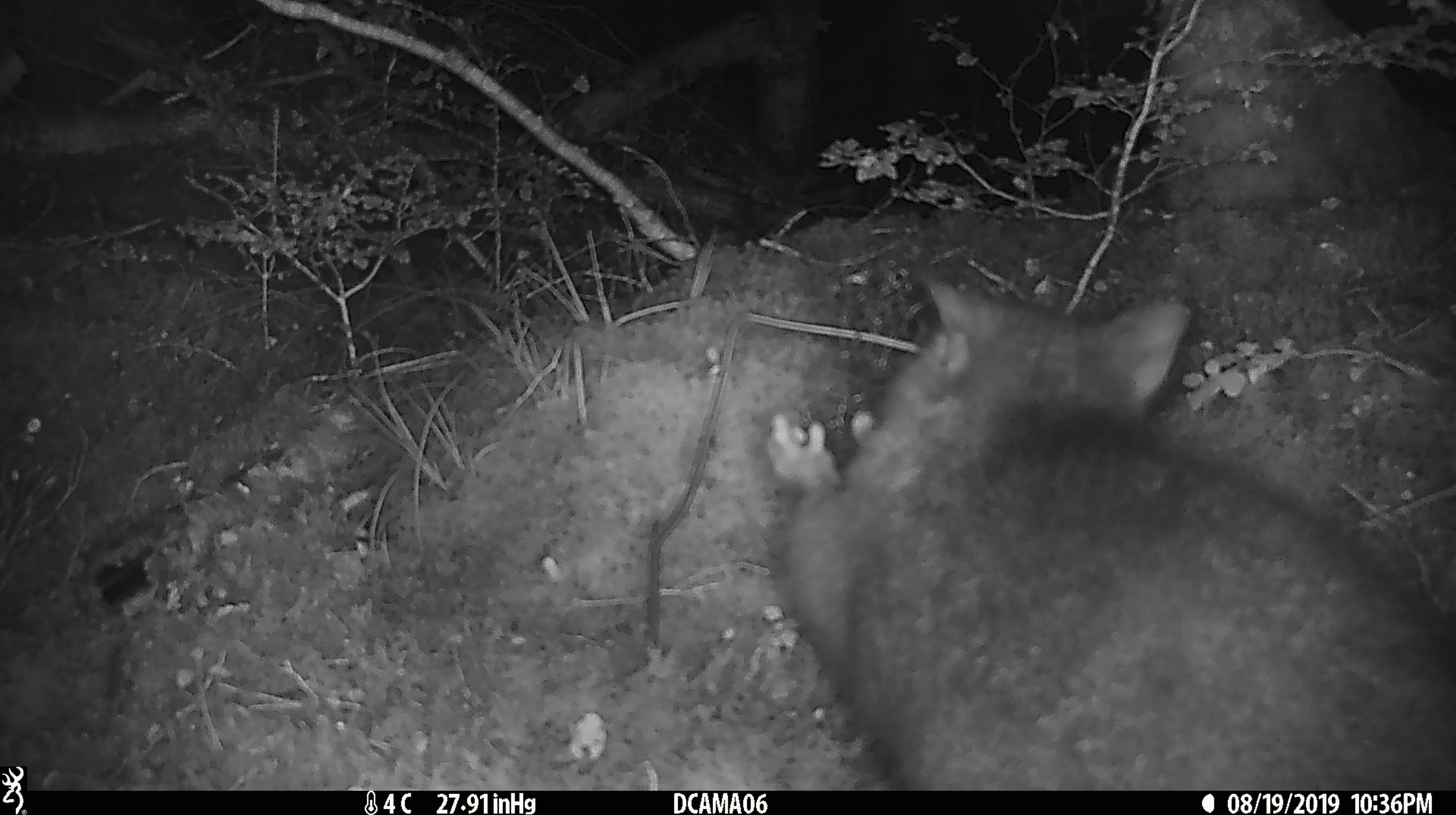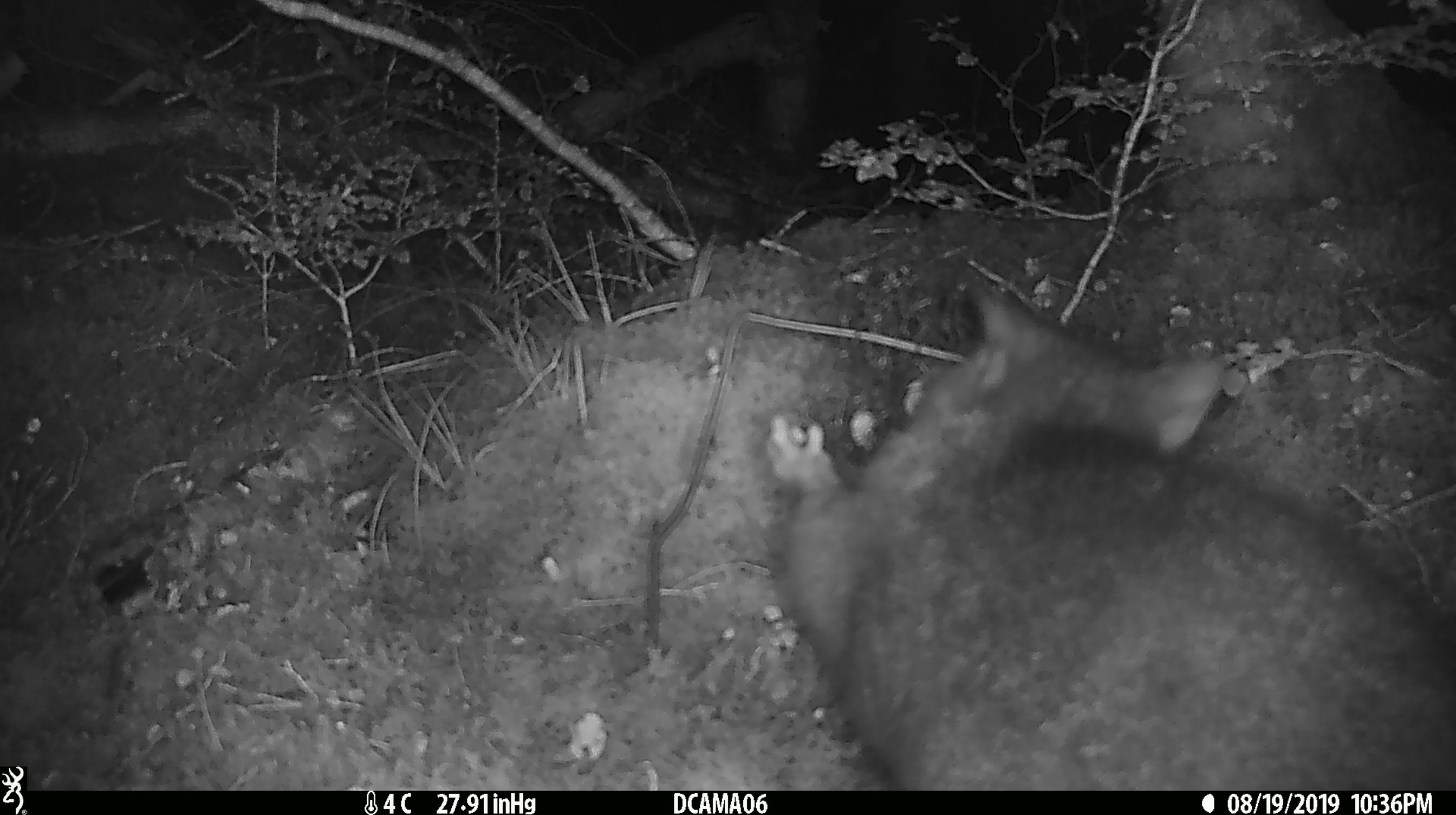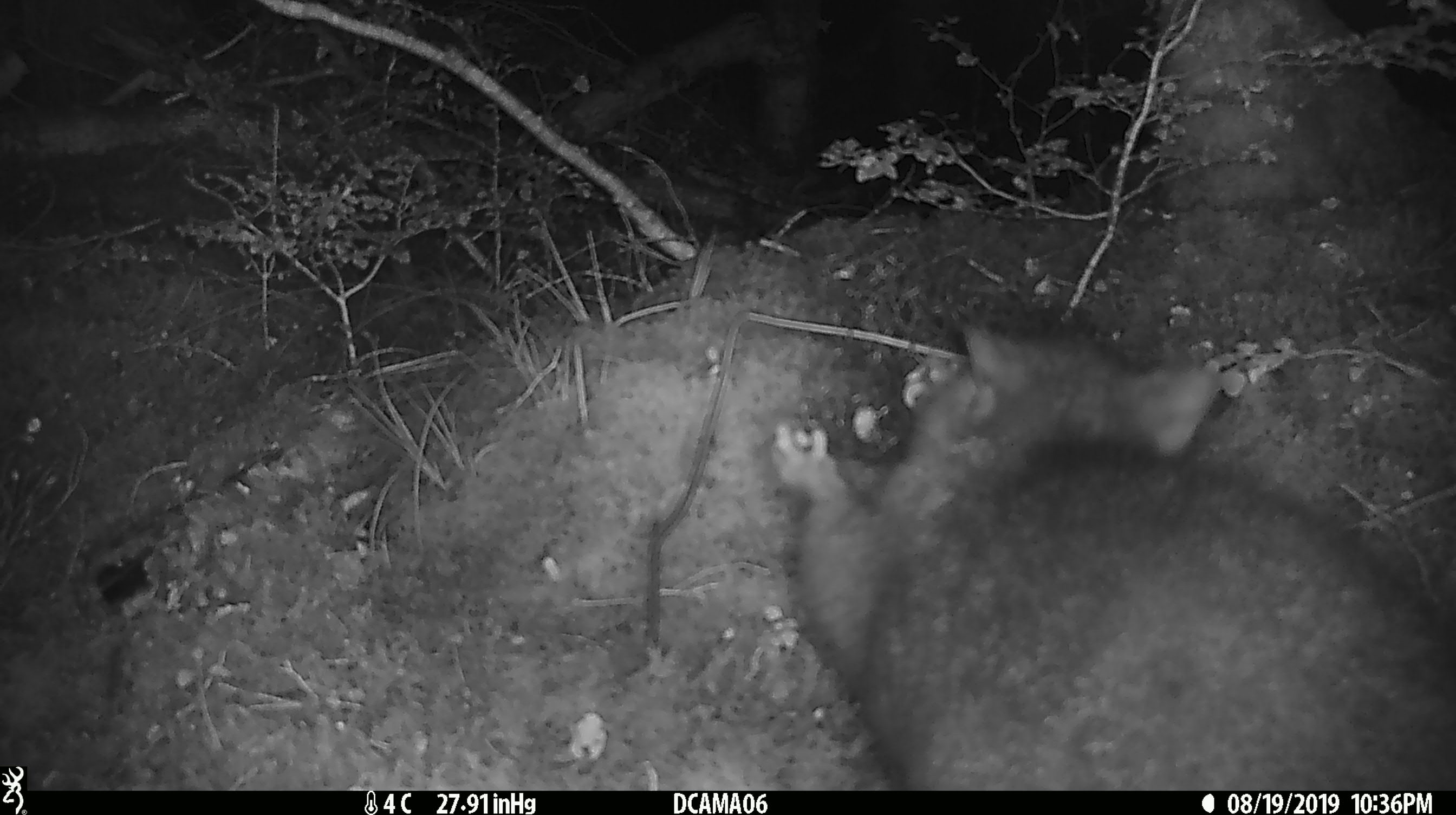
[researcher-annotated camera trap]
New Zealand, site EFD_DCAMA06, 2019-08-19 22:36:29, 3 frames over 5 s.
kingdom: Animalia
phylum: Chordata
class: Mammalia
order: Diprotodontia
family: Phalangeridae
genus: Trichosurus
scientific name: Trichosurus vulpecula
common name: common brushtail possum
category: possum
Possum (common brushtail possum) (Trichosurus vulpecula).